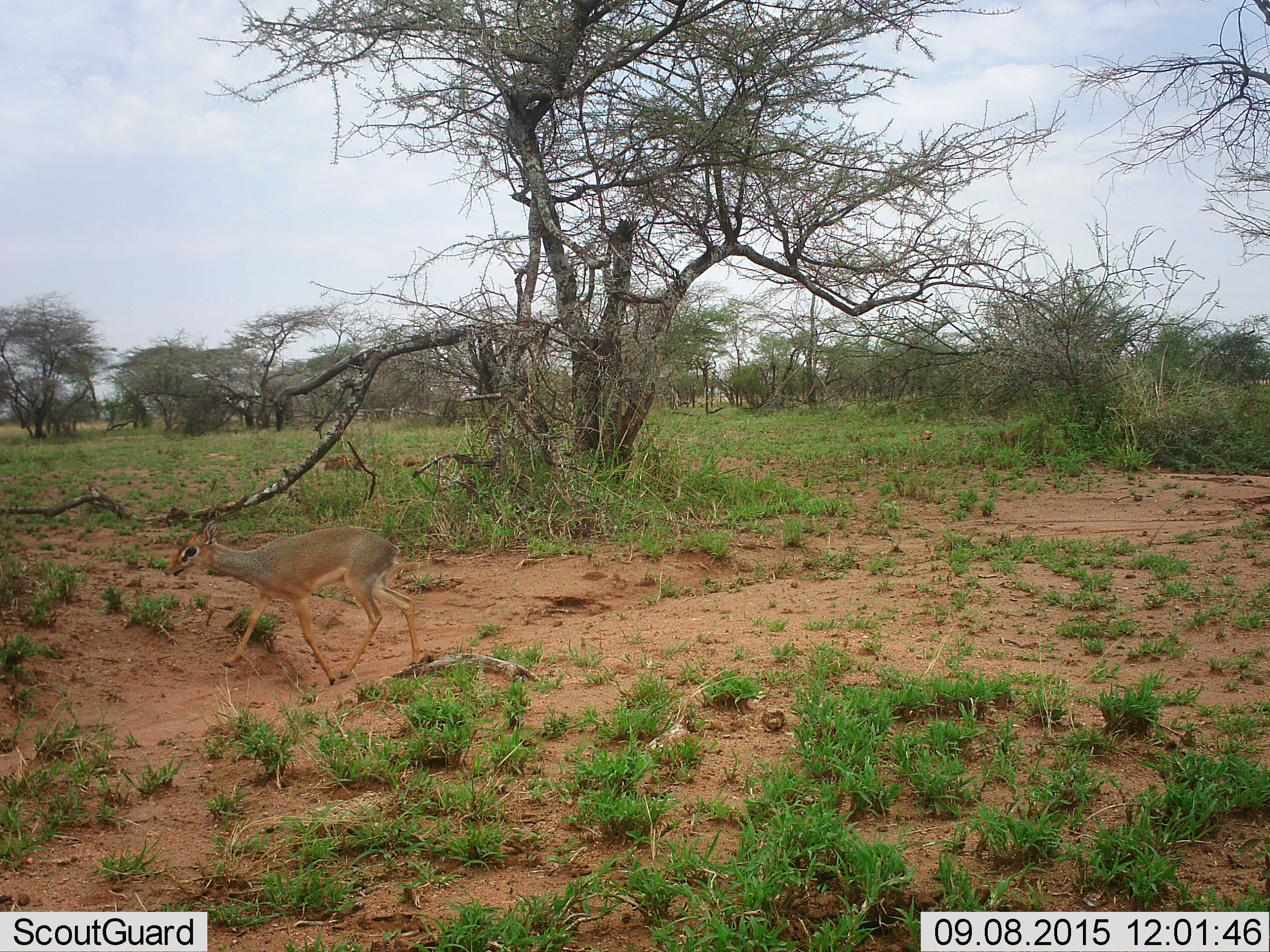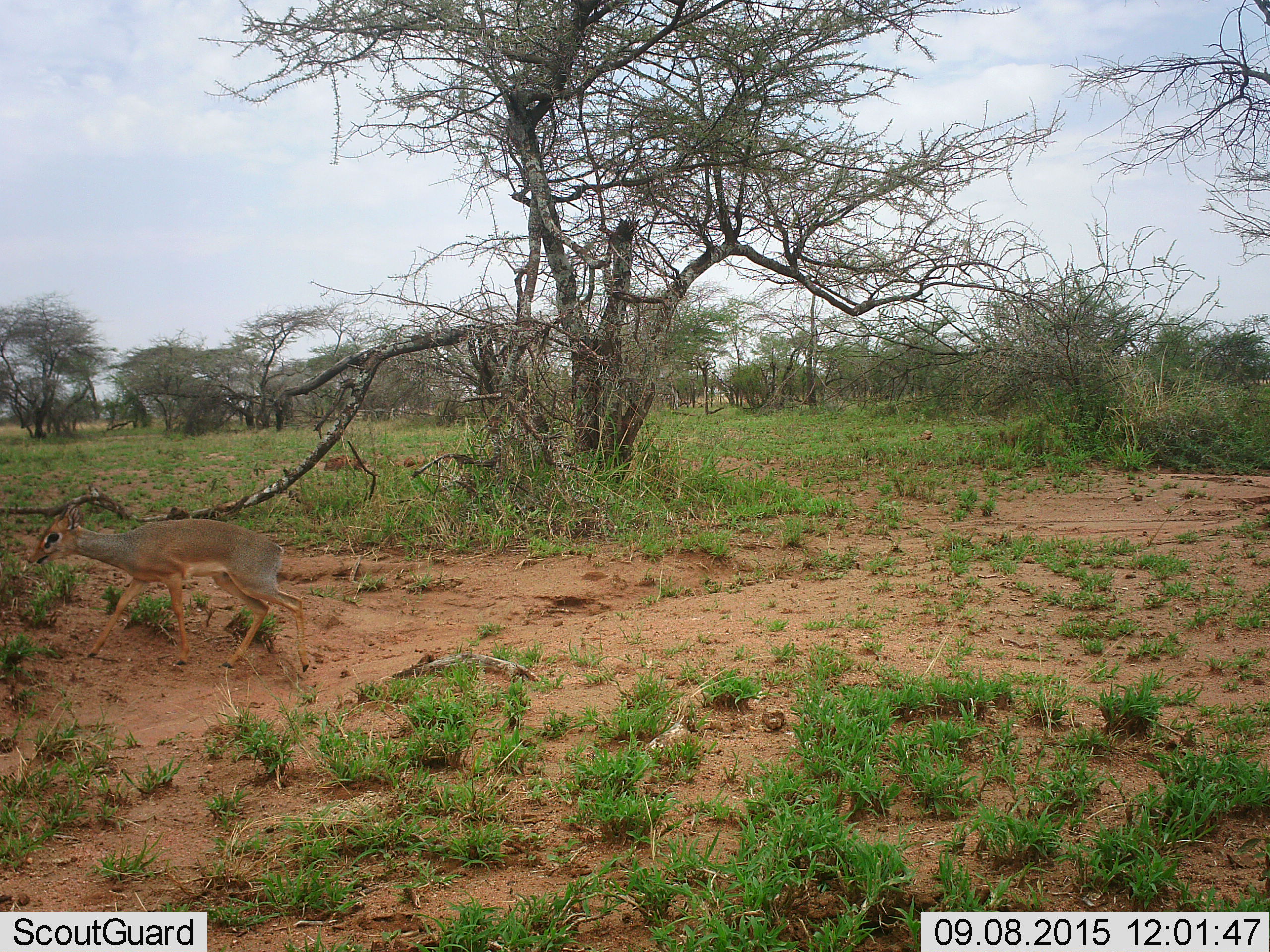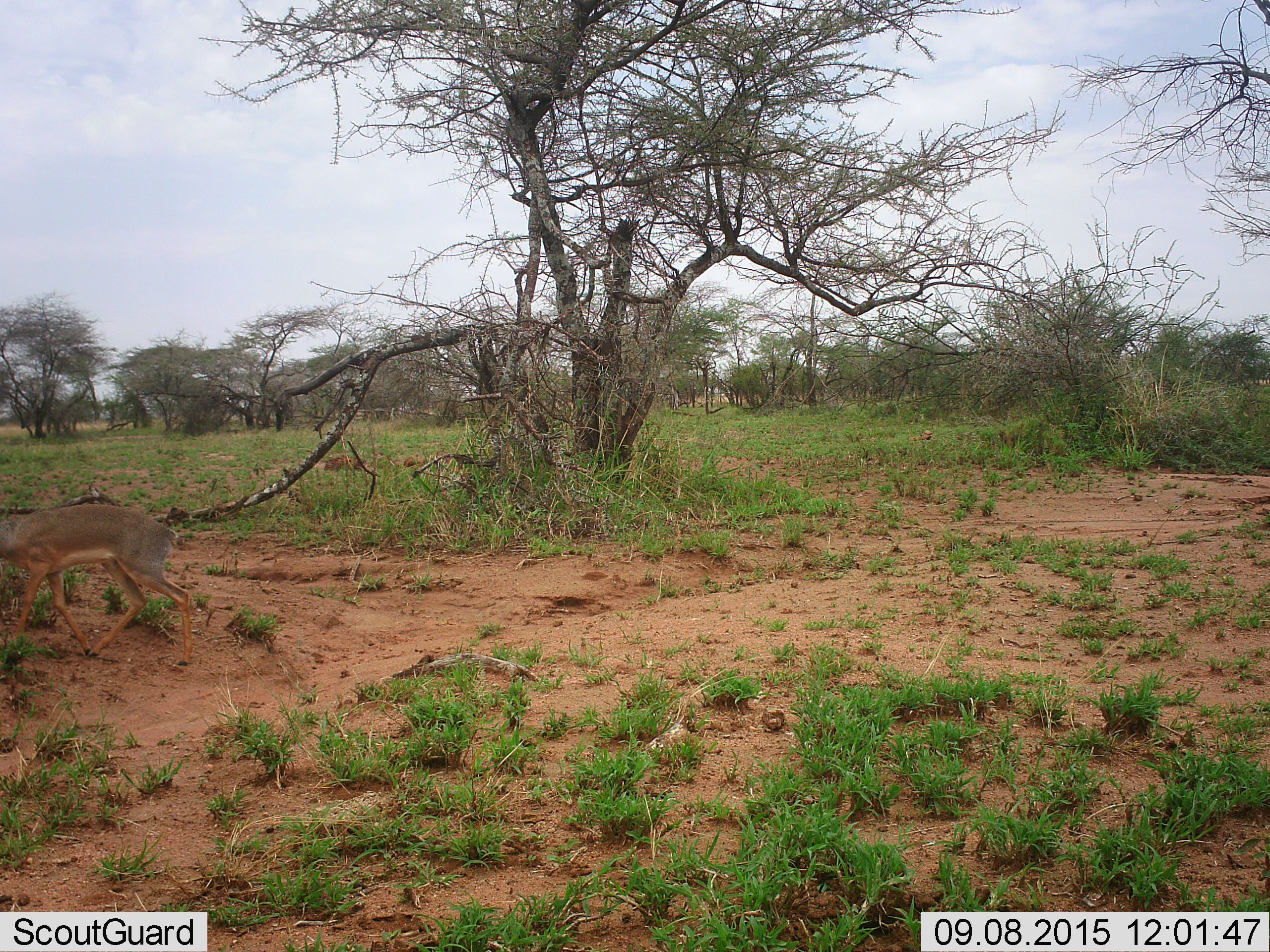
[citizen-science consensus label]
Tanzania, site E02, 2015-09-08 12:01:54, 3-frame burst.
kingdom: Animalia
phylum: Chordata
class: Mammalia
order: Artiodactyla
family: Bovidae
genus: Madoqua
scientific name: Madoqua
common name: dikdik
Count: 1.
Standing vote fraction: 0%.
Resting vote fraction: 0%.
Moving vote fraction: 100%.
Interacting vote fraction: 0%.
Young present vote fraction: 0%.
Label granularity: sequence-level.